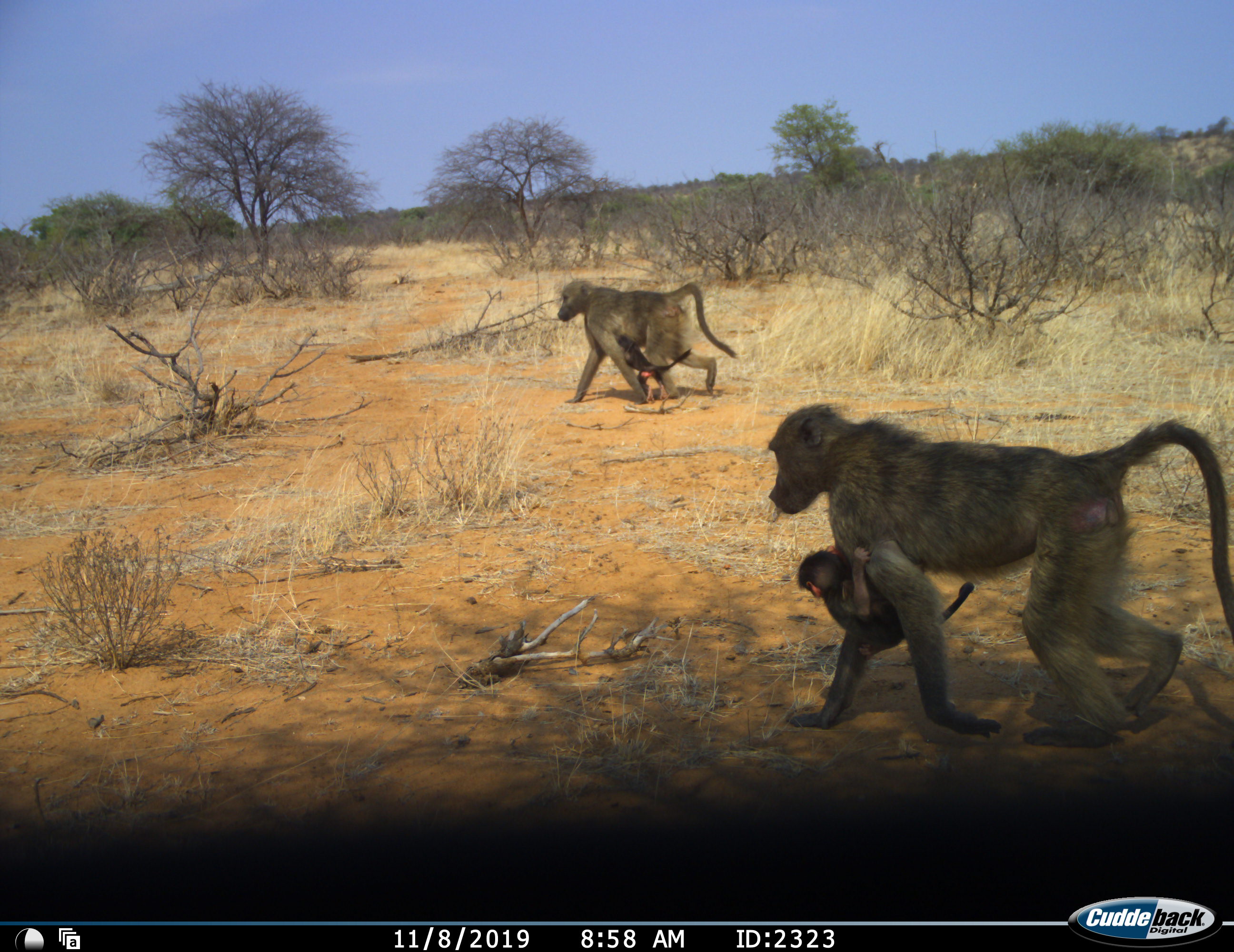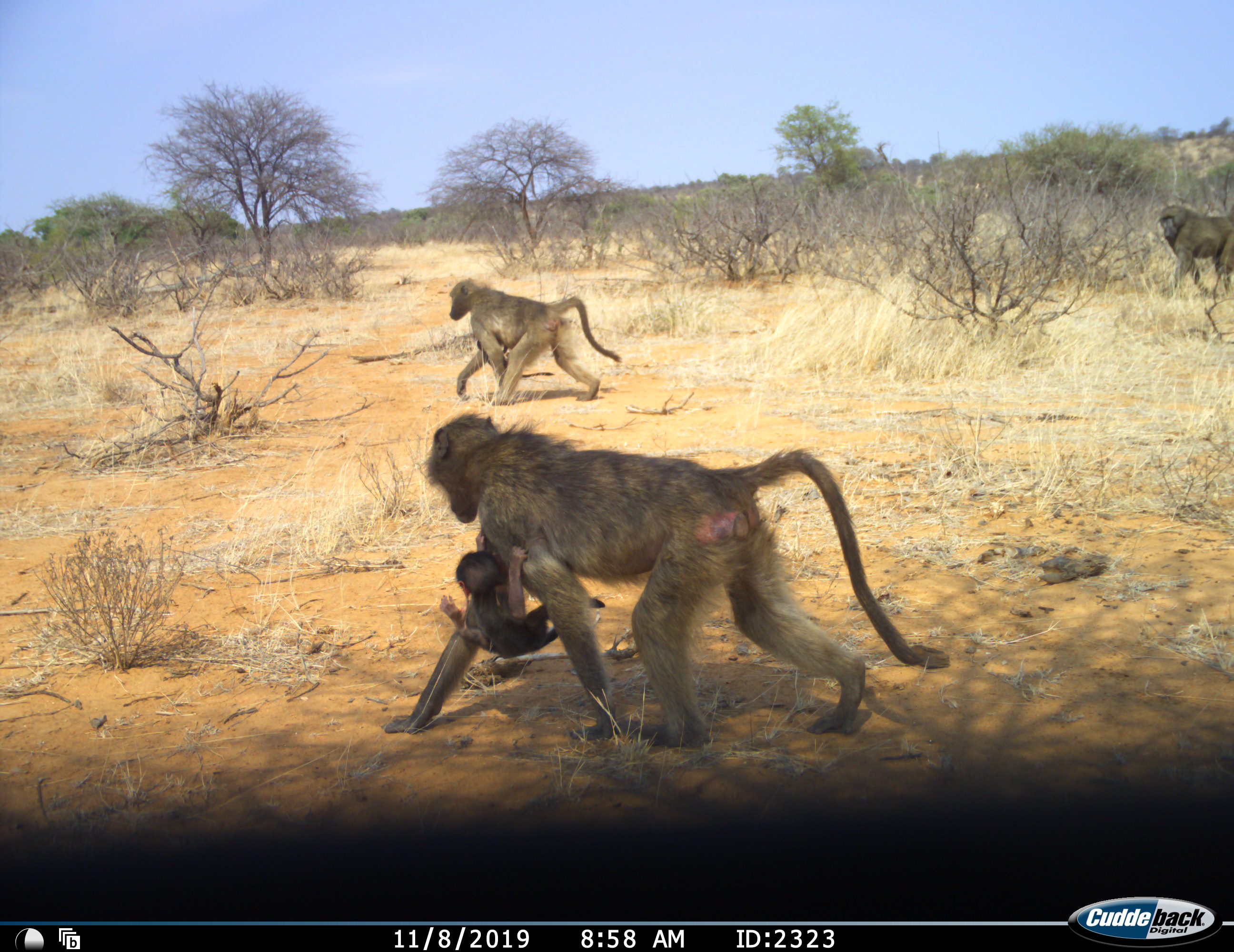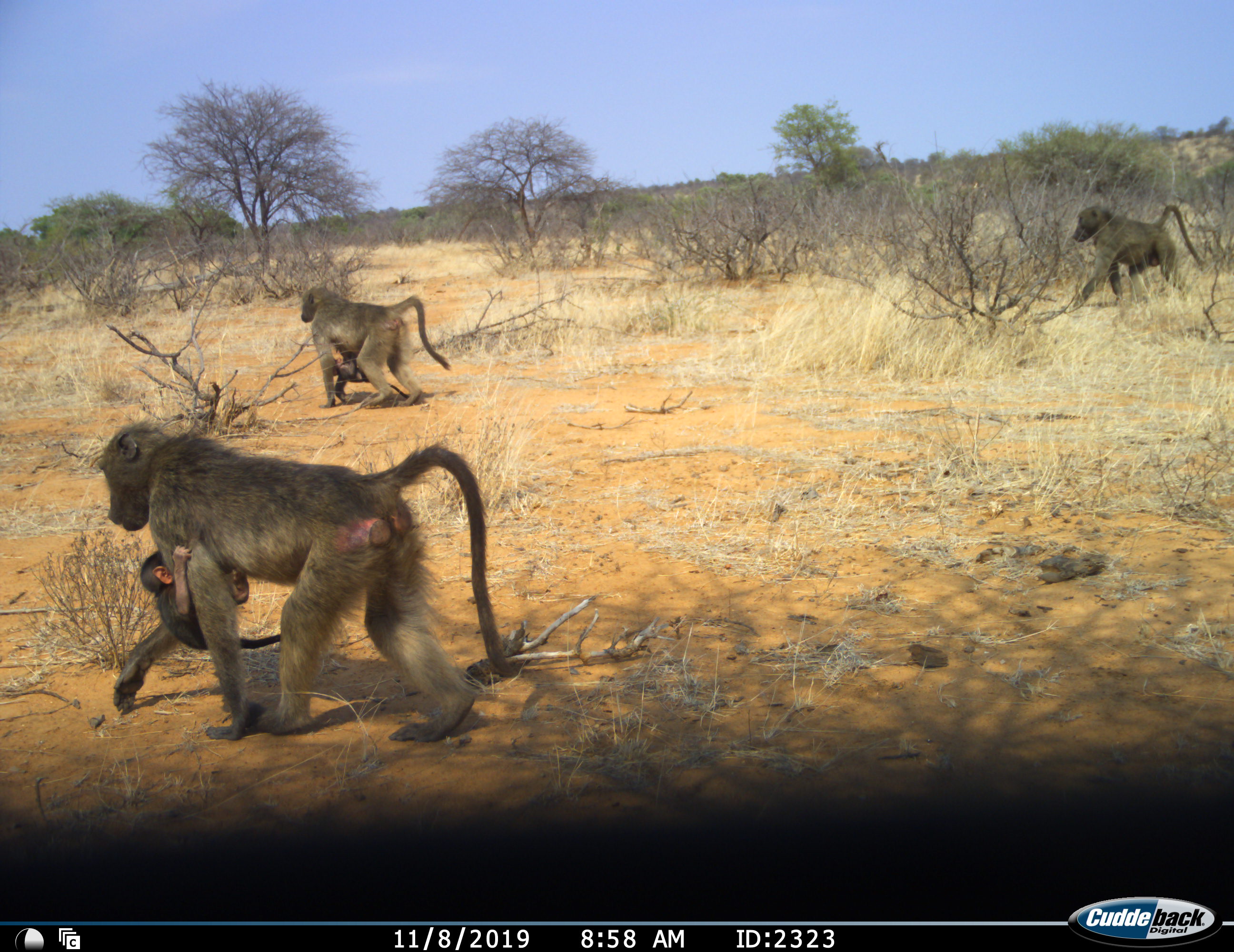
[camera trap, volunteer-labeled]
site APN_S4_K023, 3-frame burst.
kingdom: Animalia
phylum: Chordata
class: Mammalia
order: Primates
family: Cercopithecidae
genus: Papio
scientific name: Papio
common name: baboon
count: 5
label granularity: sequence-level